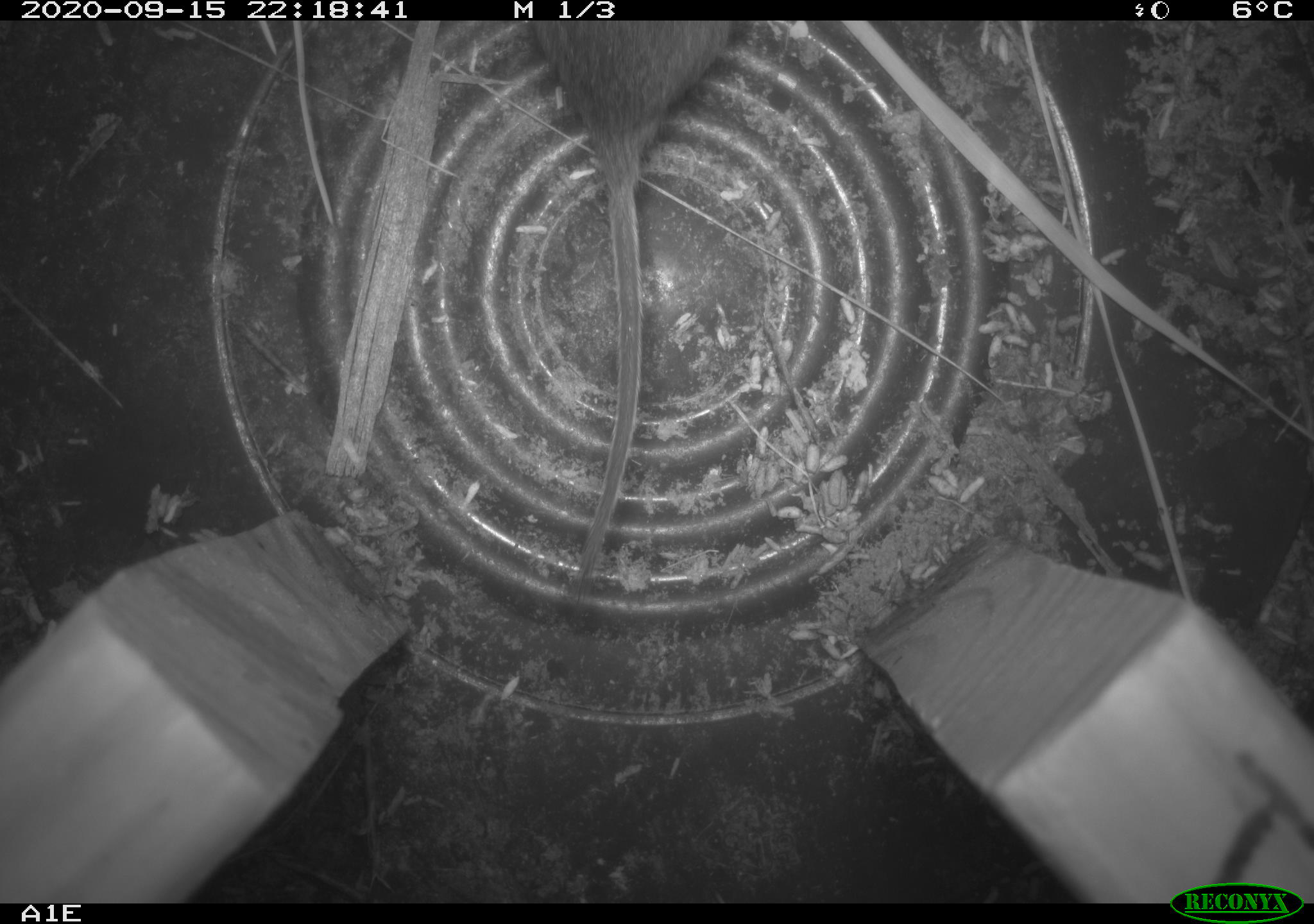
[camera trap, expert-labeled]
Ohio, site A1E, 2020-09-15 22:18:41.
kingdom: Animalia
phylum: Chordata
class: Mammalia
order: Rodentia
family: Cricetidae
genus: Microtus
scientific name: Microtus pennsylvanicus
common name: meadow vole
Meadow vole (Microtus pennsylvanicus).